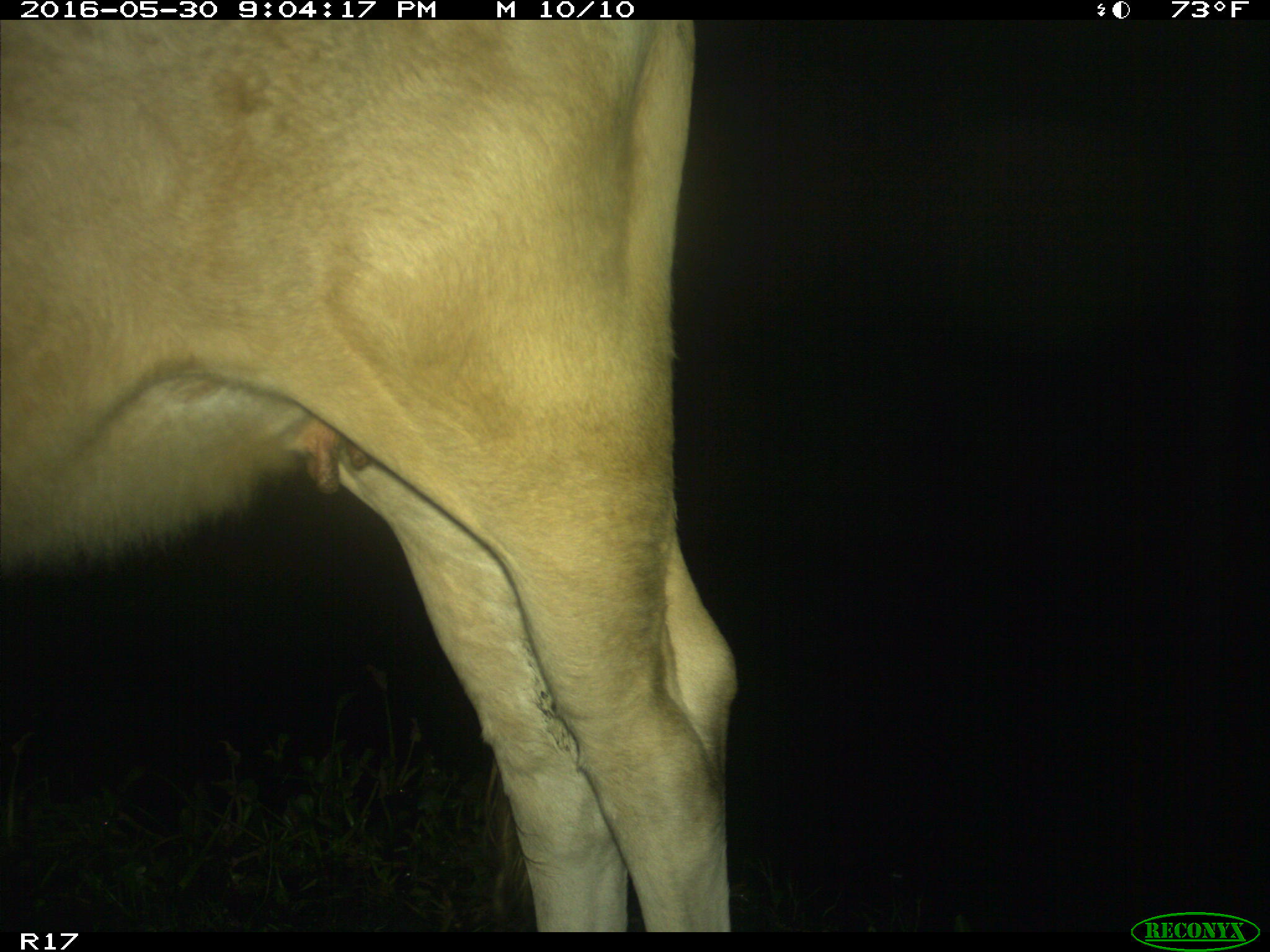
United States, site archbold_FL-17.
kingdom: Animalia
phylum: Chordata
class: Mammalia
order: Artiodactyla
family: Bovidae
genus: Bos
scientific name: Bos taurus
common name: domestic cow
Bos taurus (domestic cow).